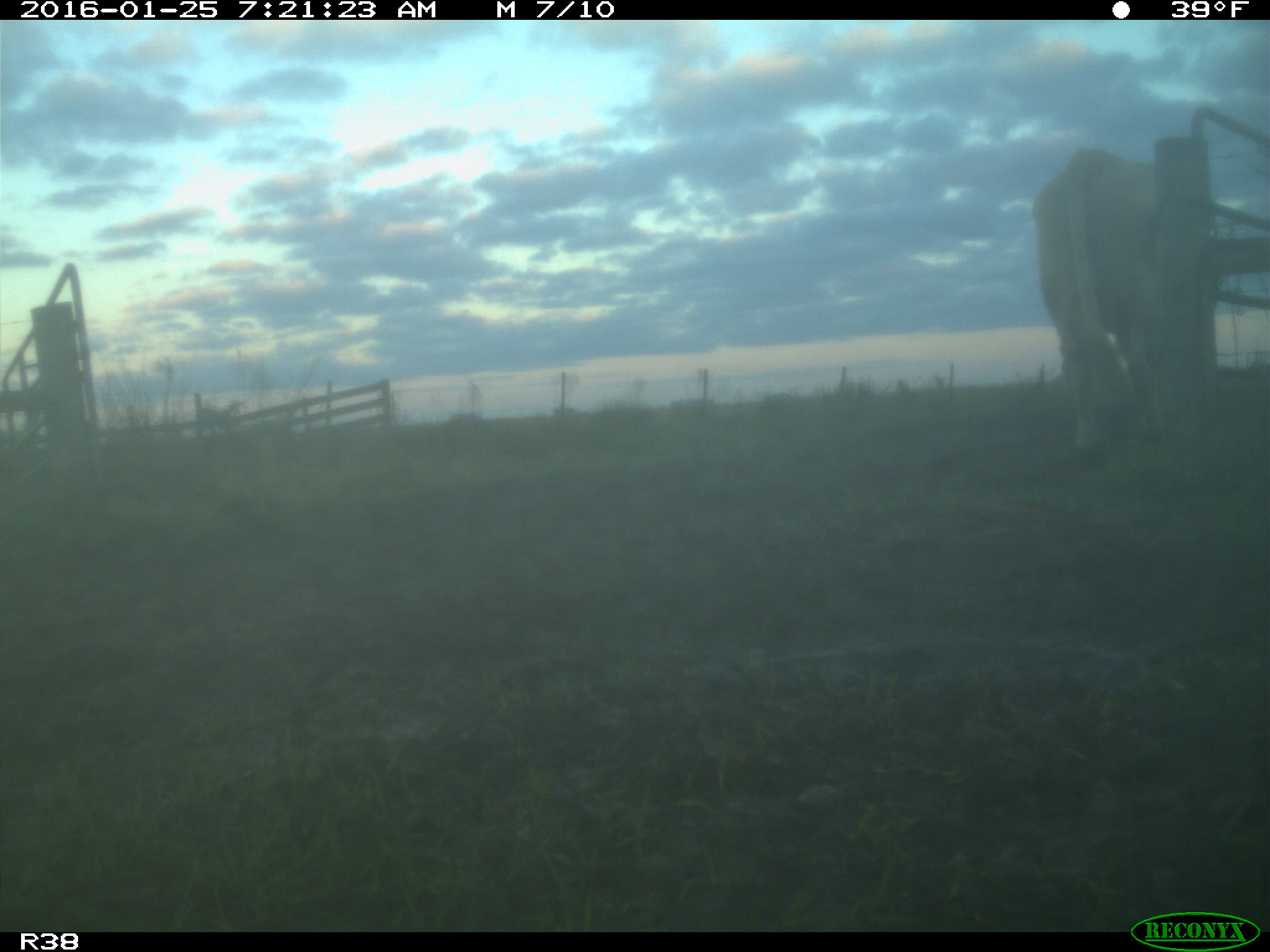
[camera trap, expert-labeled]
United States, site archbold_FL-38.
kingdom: Animalia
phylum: Chordata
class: Mammalia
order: Artiodactyla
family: Bovidae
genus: Bos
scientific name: Bos taurus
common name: domestic cow